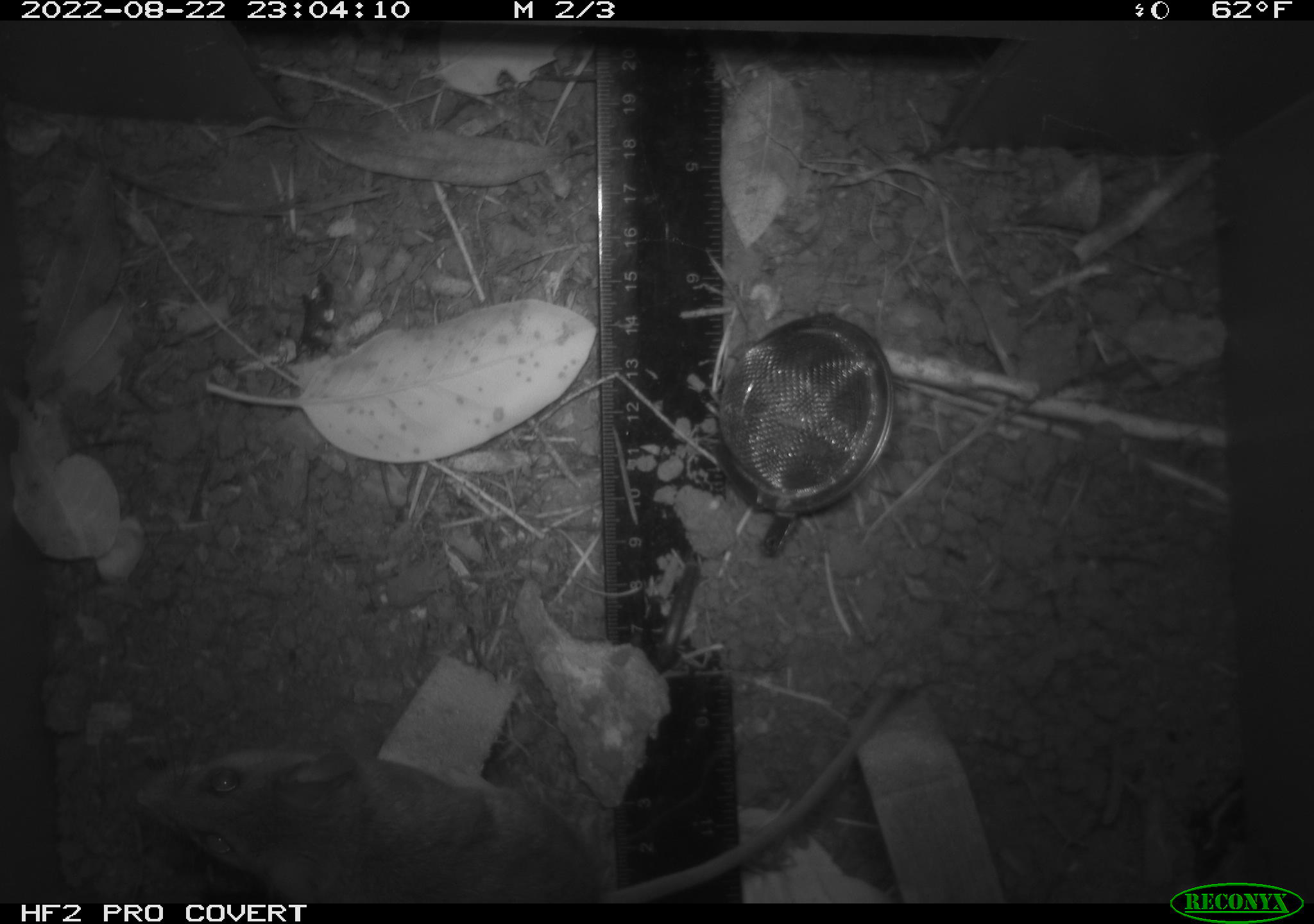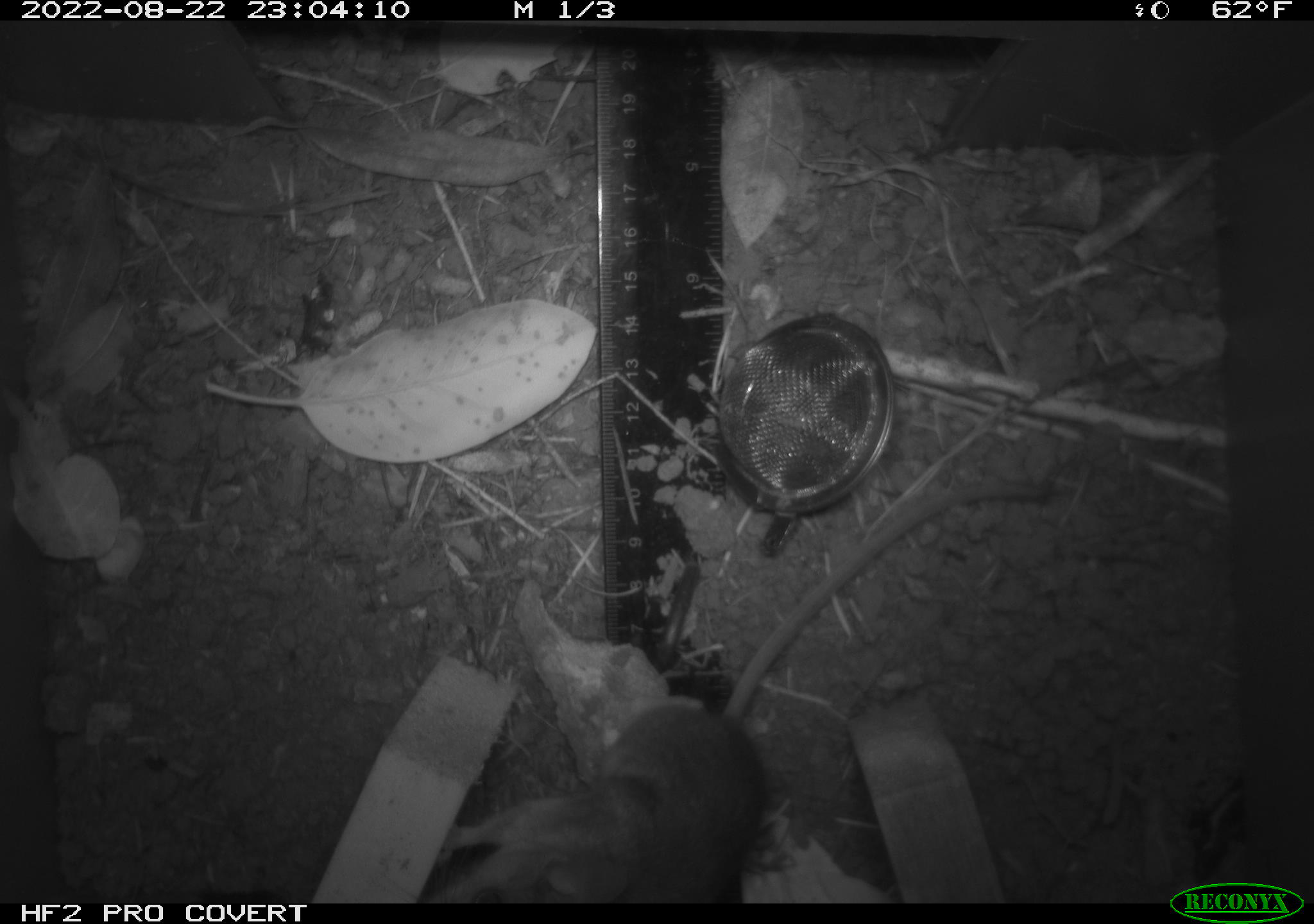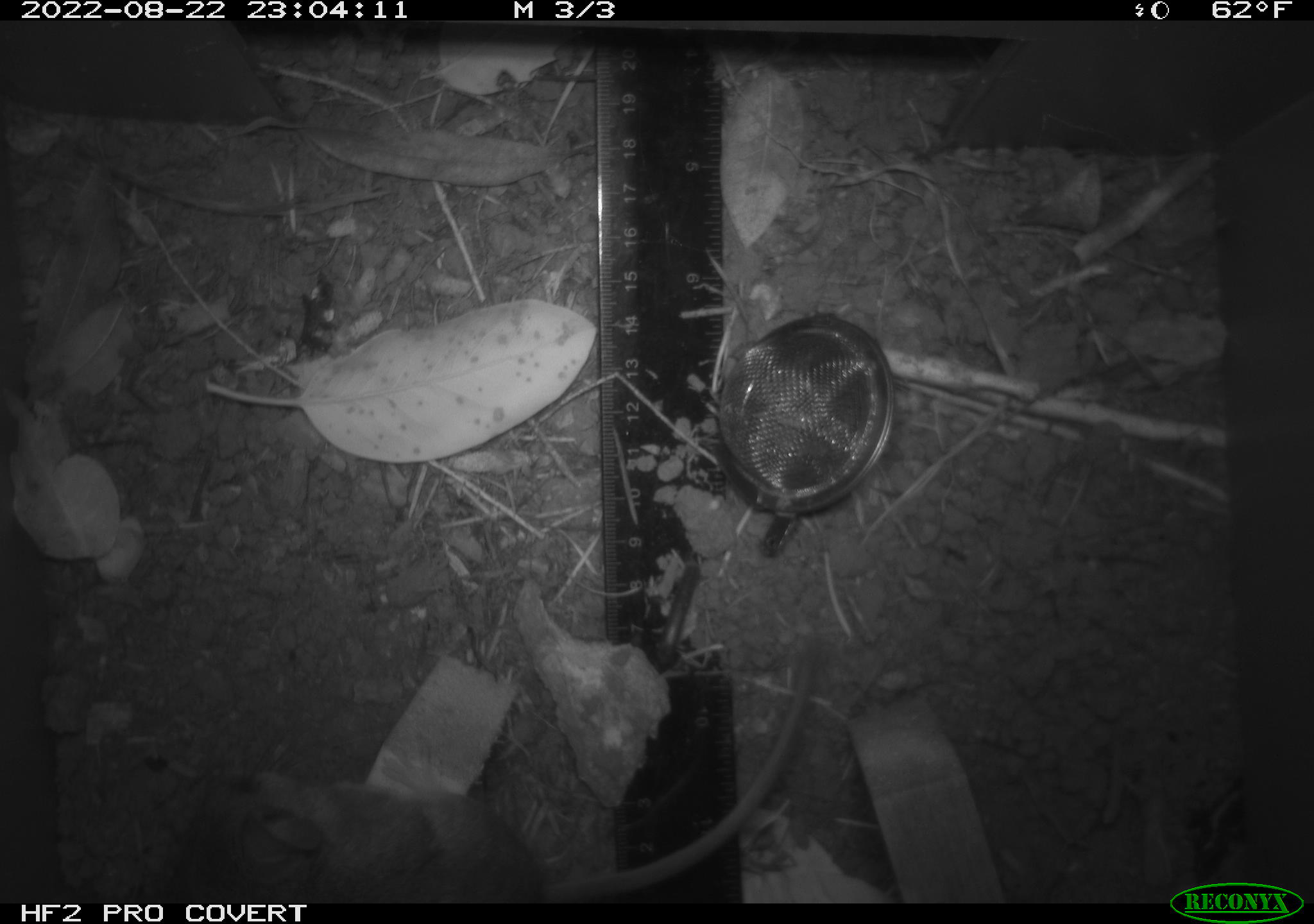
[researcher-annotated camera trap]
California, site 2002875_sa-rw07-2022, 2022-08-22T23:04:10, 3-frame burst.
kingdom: Animalia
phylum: Chordata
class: Mammalia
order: Rodentia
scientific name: Rodentia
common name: mouse species